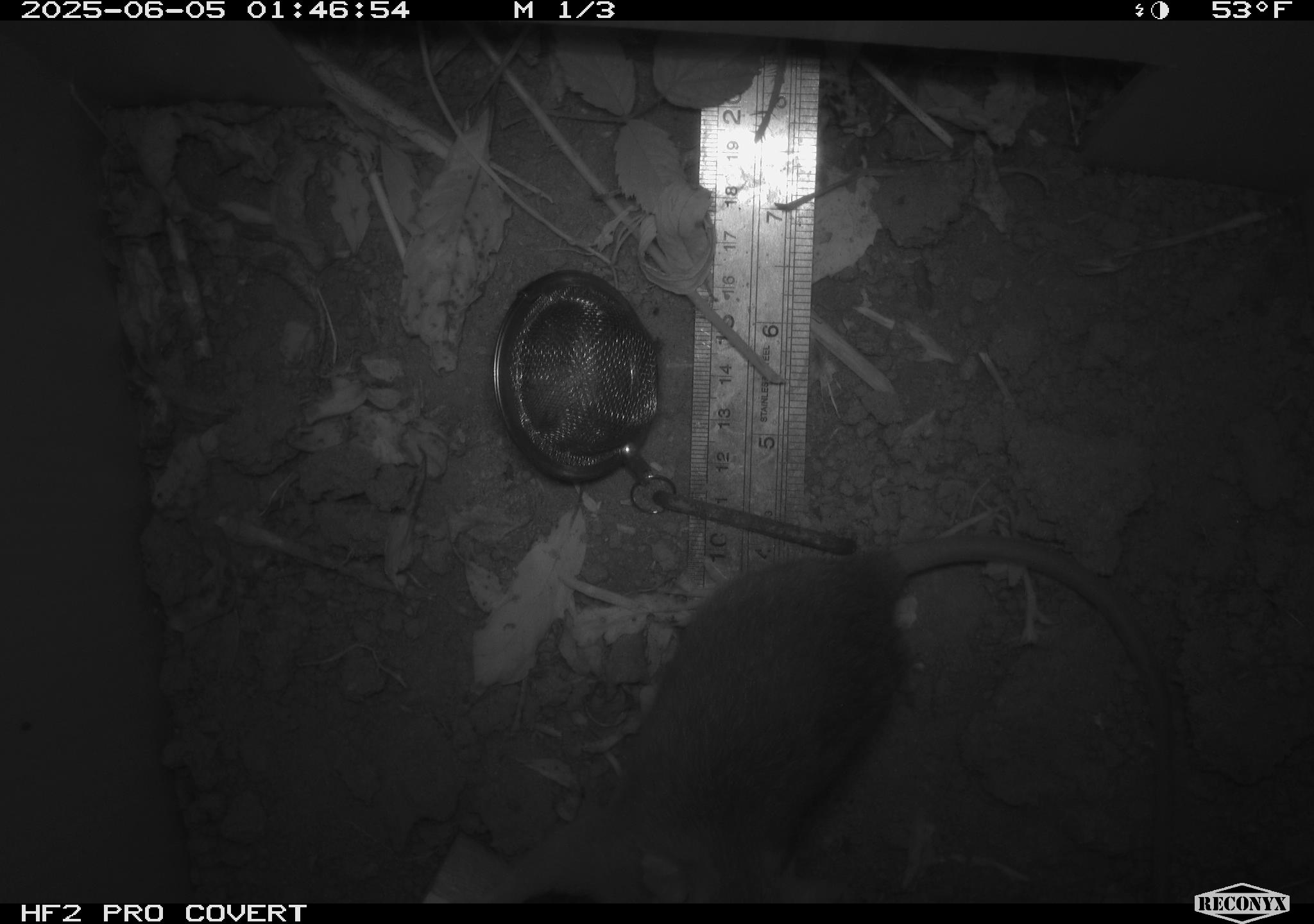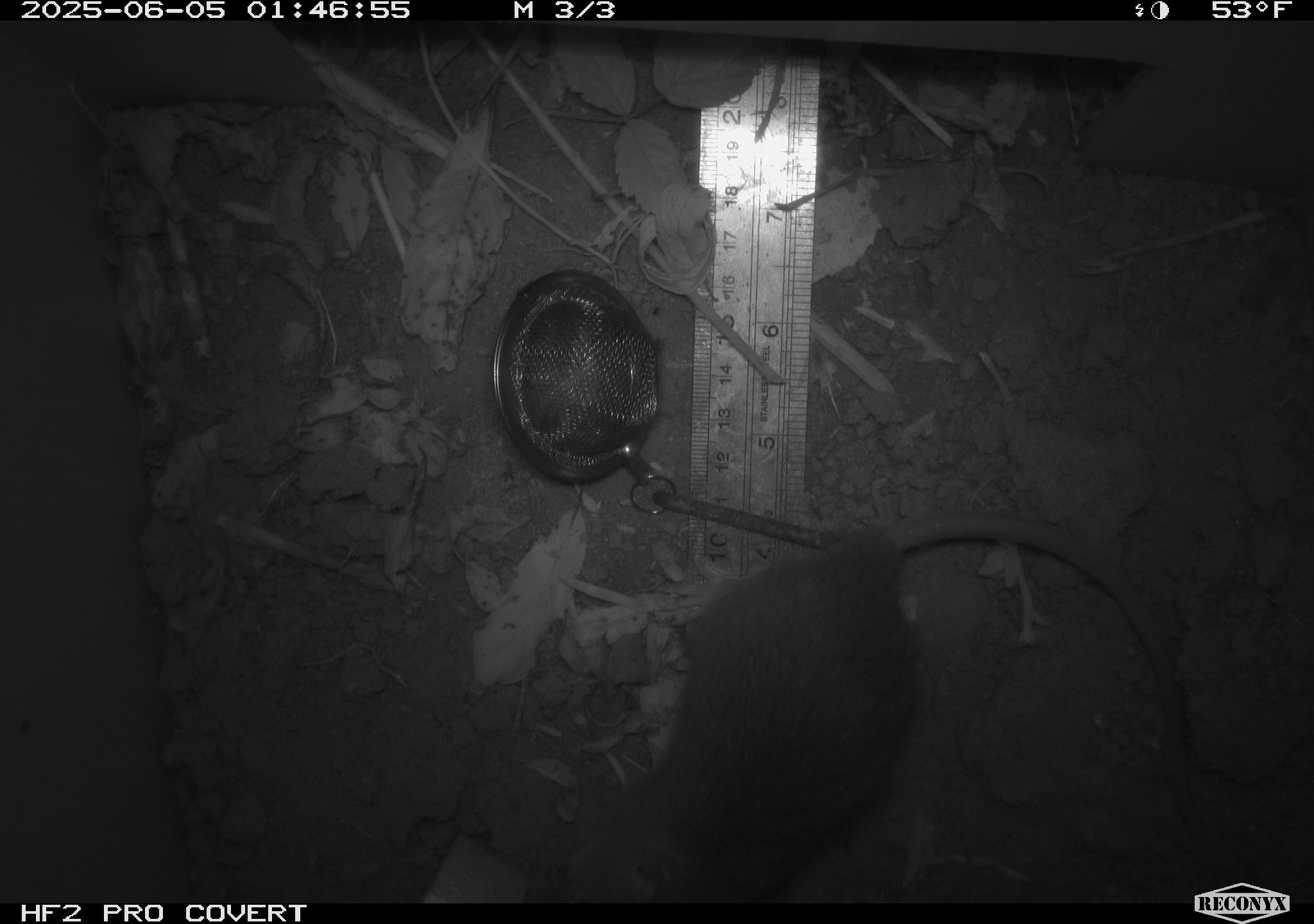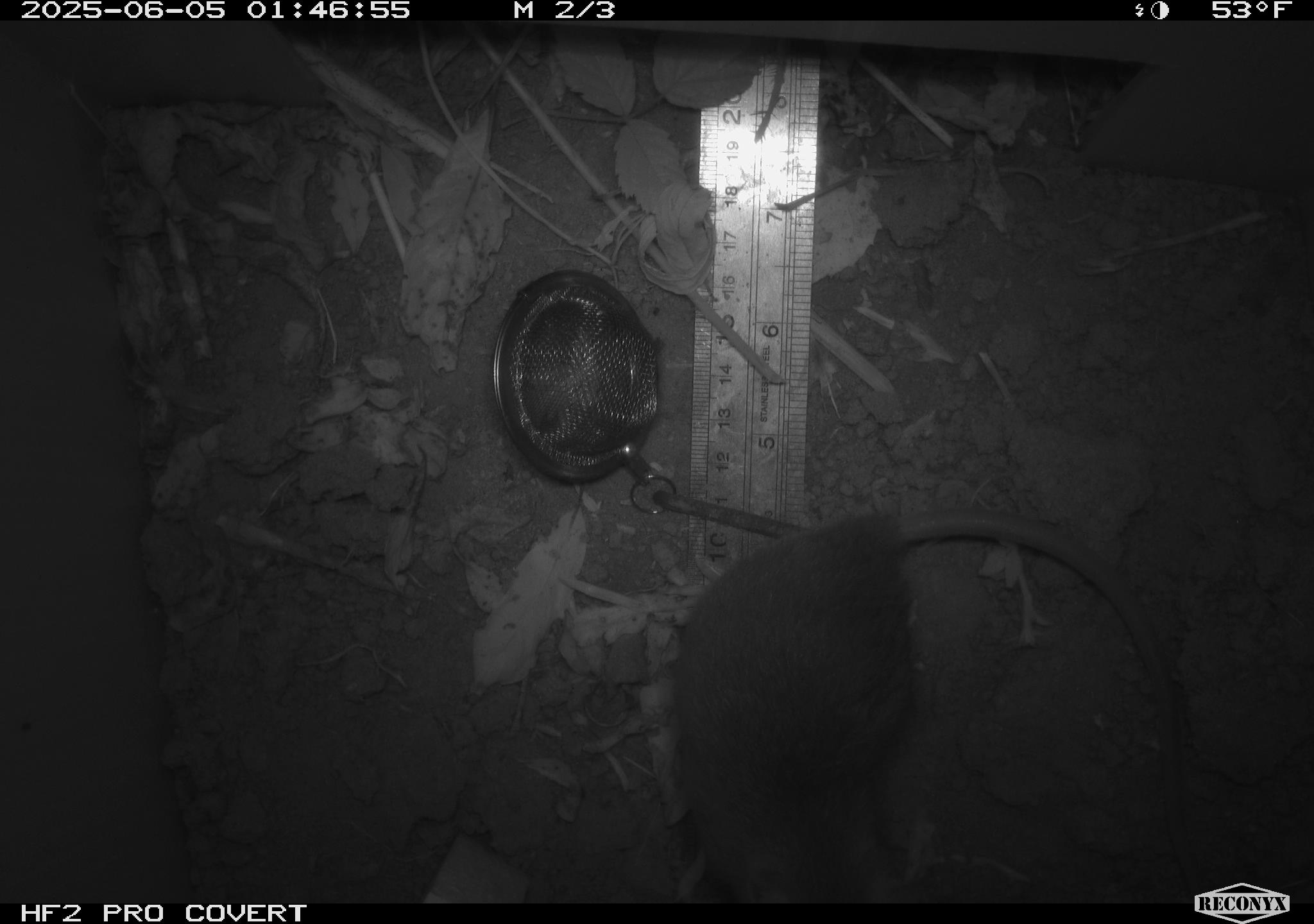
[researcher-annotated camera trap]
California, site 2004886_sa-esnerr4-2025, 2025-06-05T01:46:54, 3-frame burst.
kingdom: Animalia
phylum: Chordata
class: Mammalia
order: Rodentia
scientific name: Rodentia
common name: rodent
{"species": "rodent (Rodentia)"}